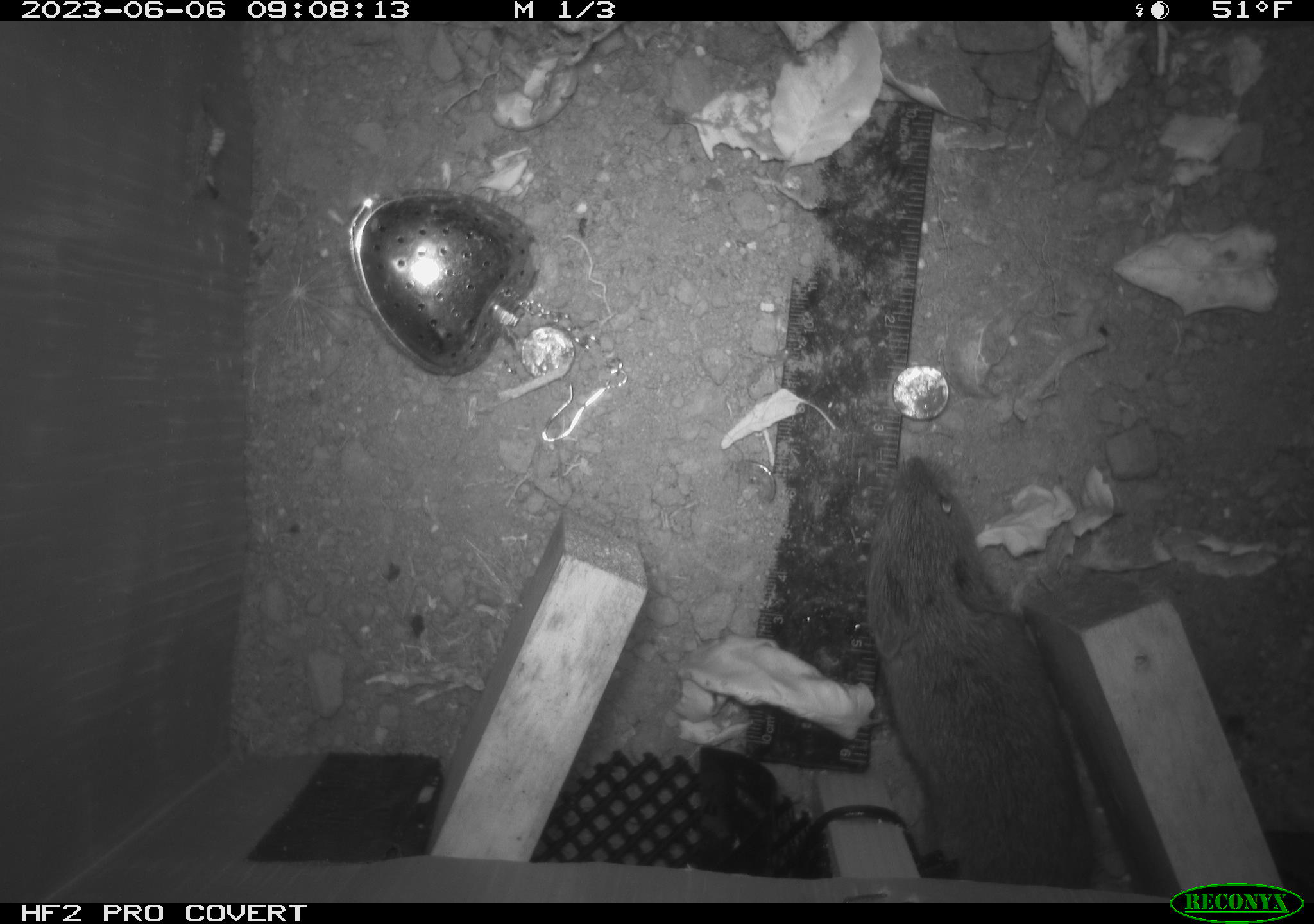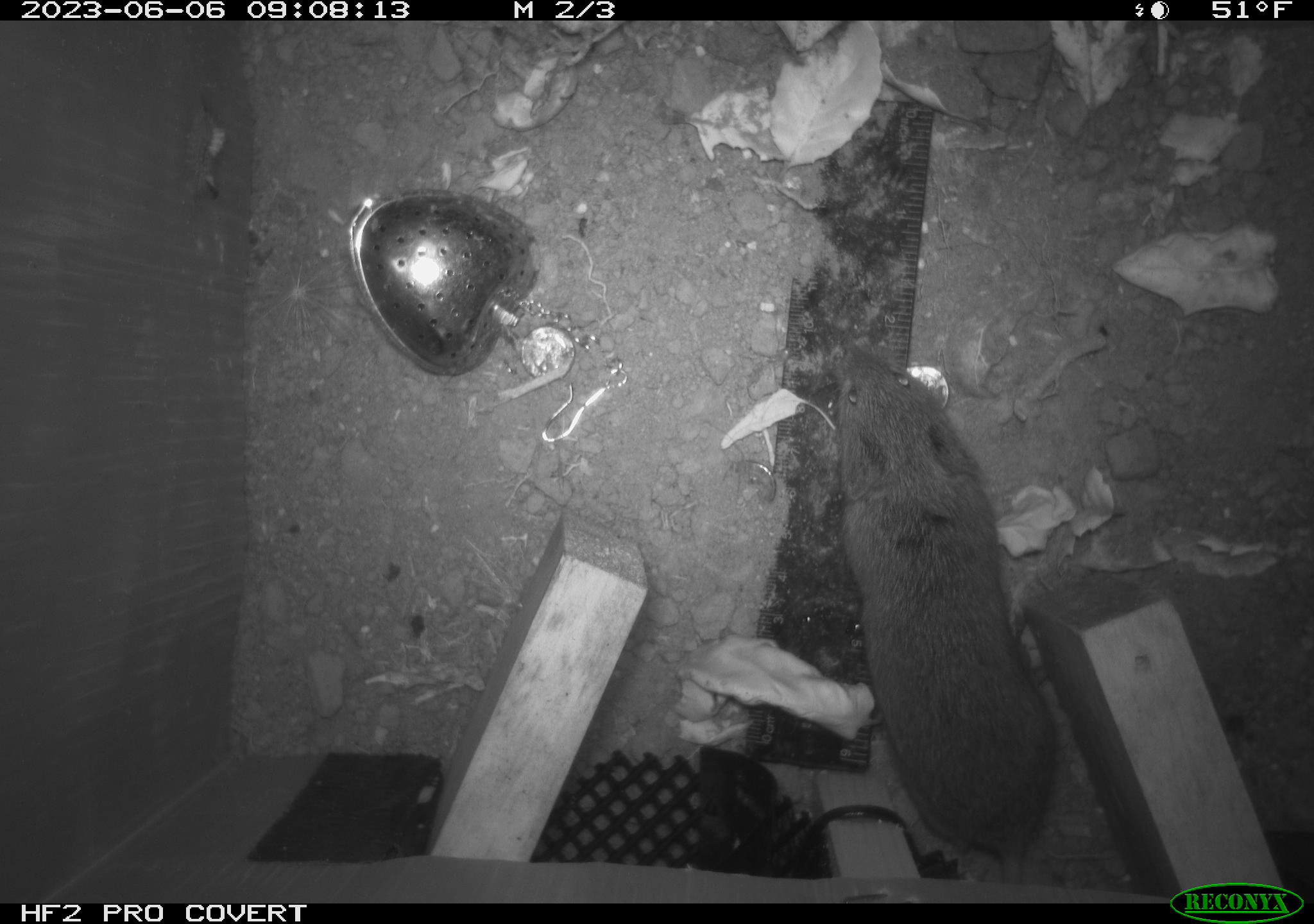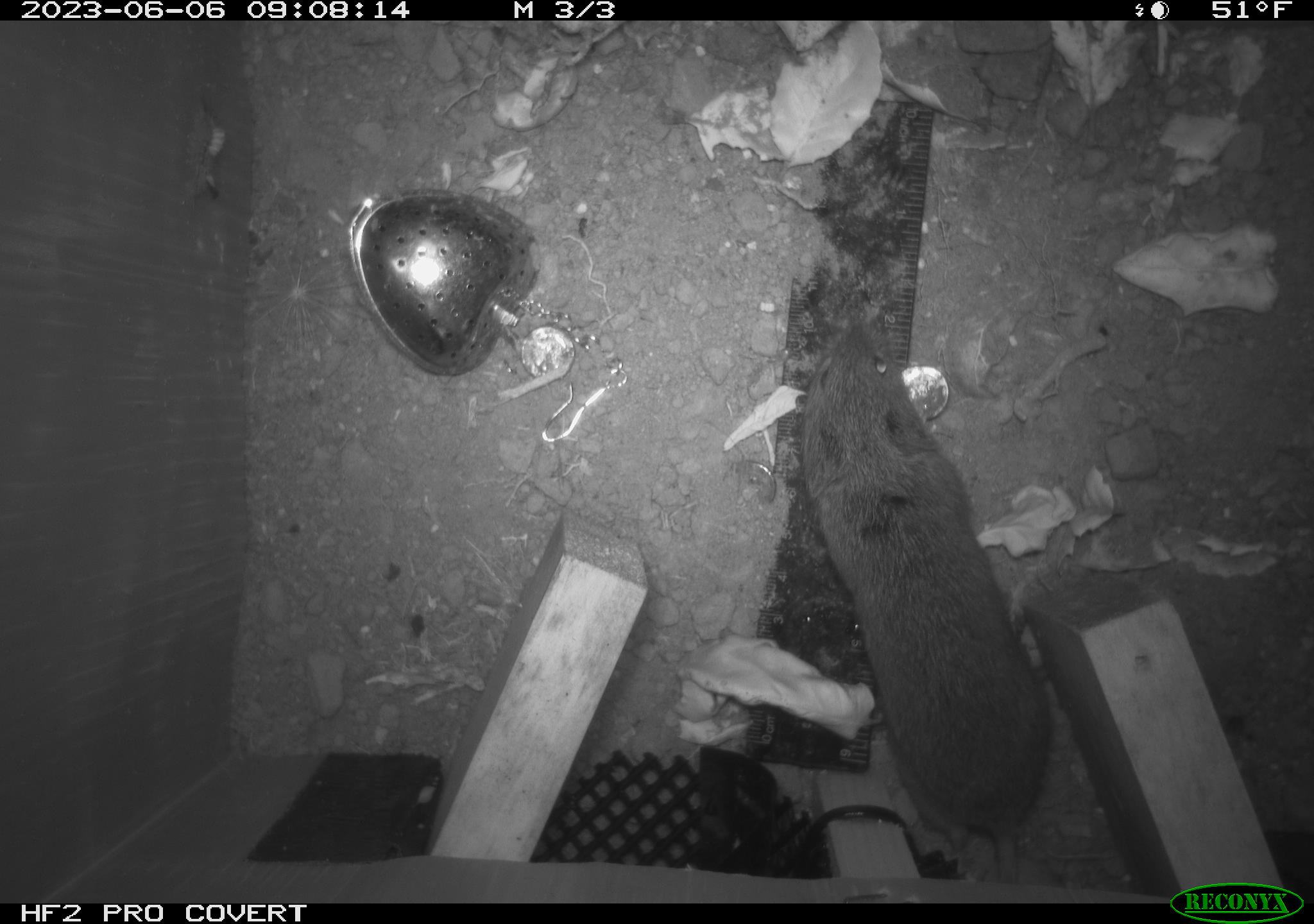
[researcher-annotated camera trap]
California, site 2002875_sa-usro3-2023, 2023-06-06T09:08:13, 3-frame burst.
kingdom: Animalia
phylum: Chordata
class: Mammalia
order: Rodentia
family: Cricetidae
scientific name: Arvicolinae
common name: voles, lemmings, and muskrats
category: arvicolinae subfamily